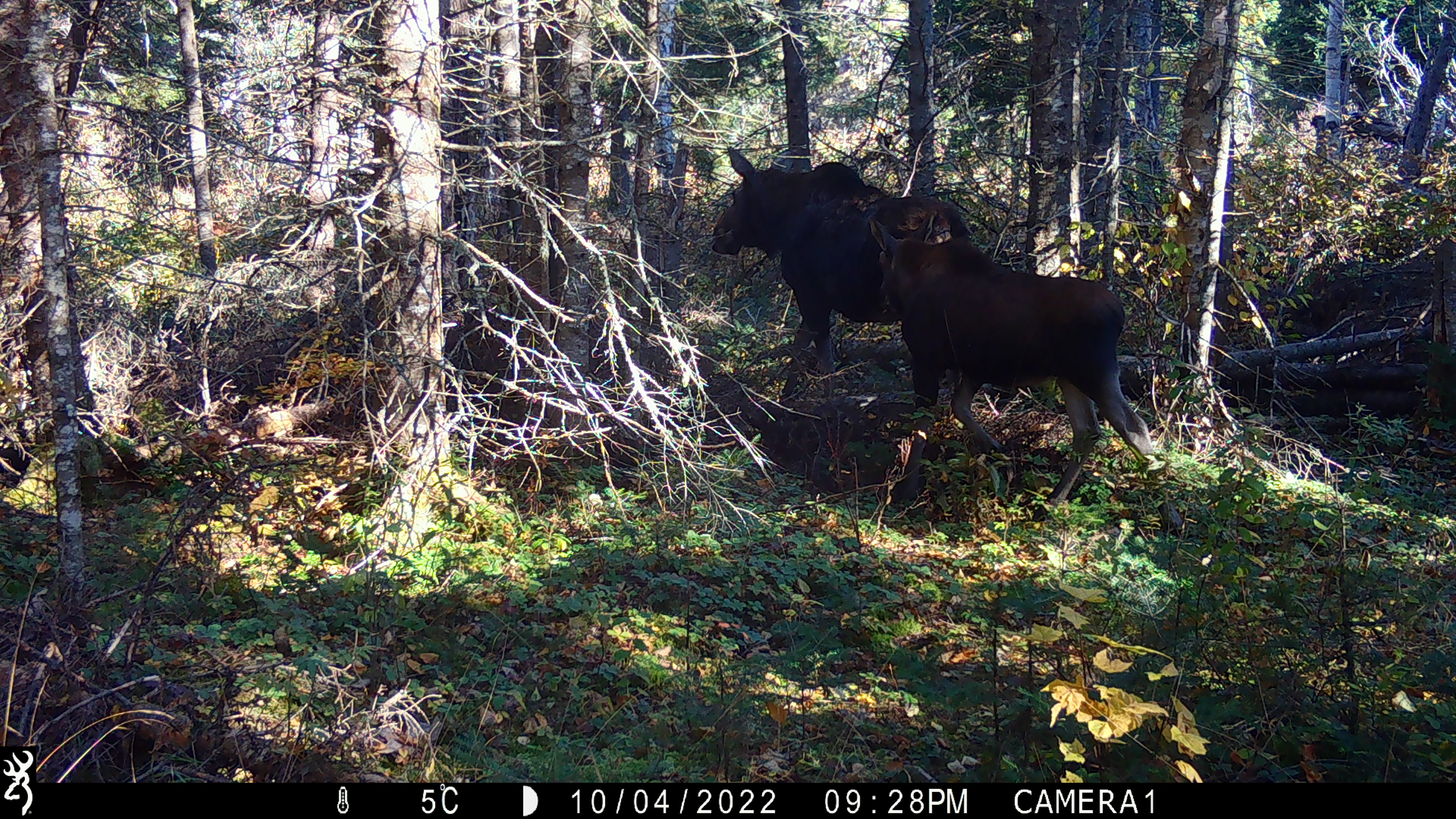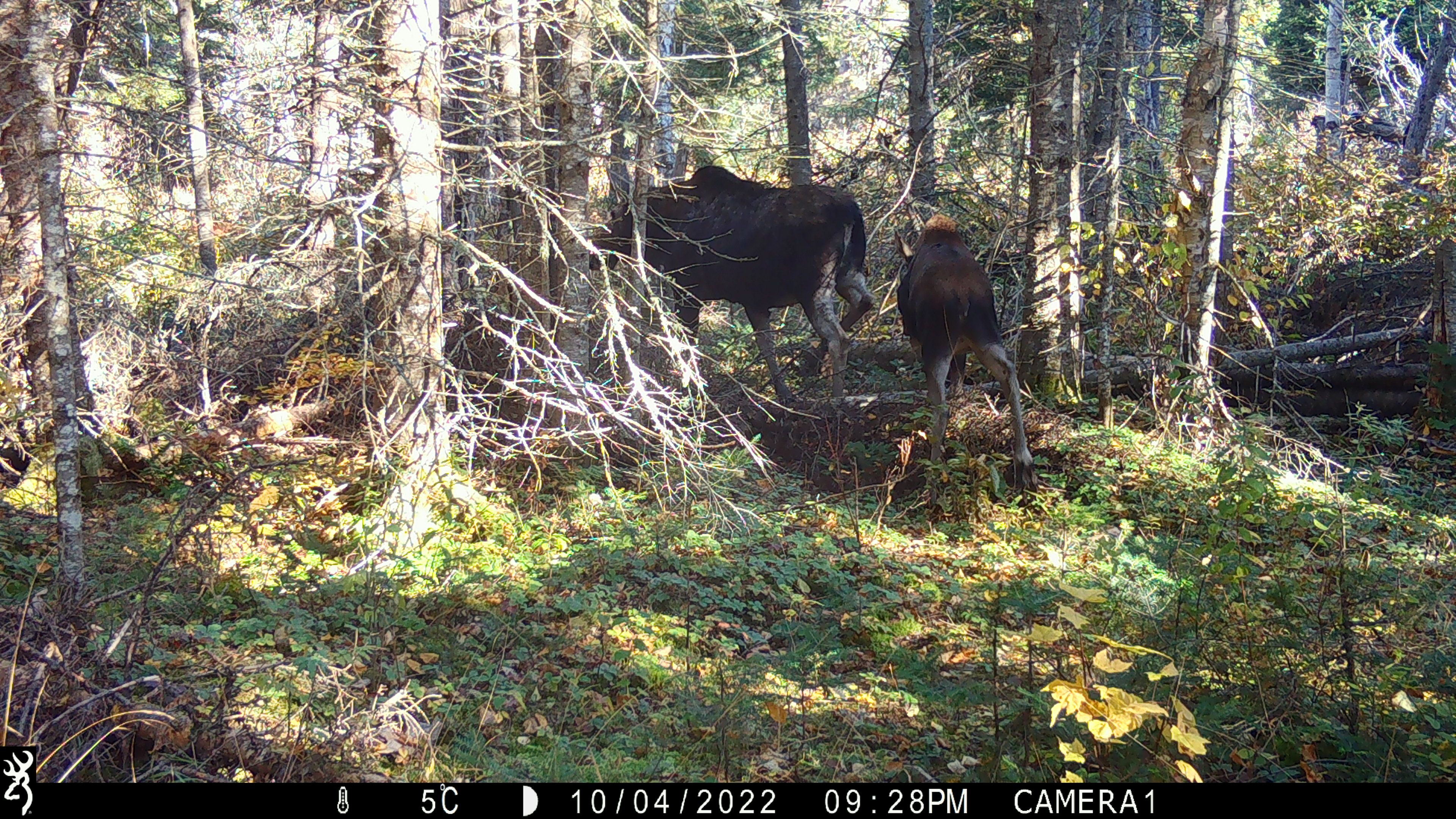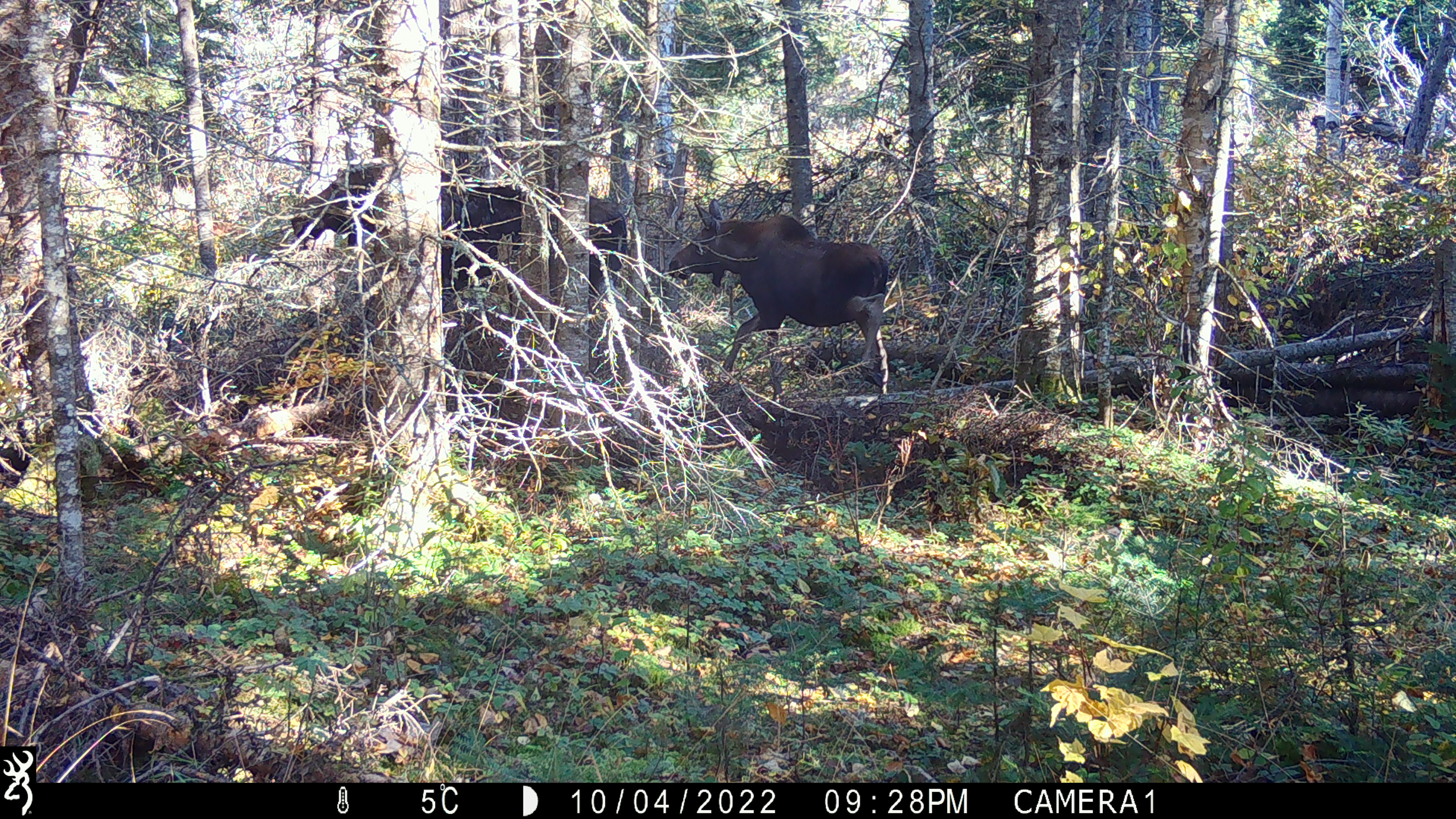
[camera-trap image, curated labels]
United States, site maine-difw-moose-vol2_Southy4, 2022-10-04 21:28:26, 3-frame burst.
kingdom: Animalia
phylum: Chordata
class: Mammalia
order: Artiodactyla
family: Cervidae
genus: Alces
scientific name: Alces alces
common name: moose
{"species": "moose (Alces alces)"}